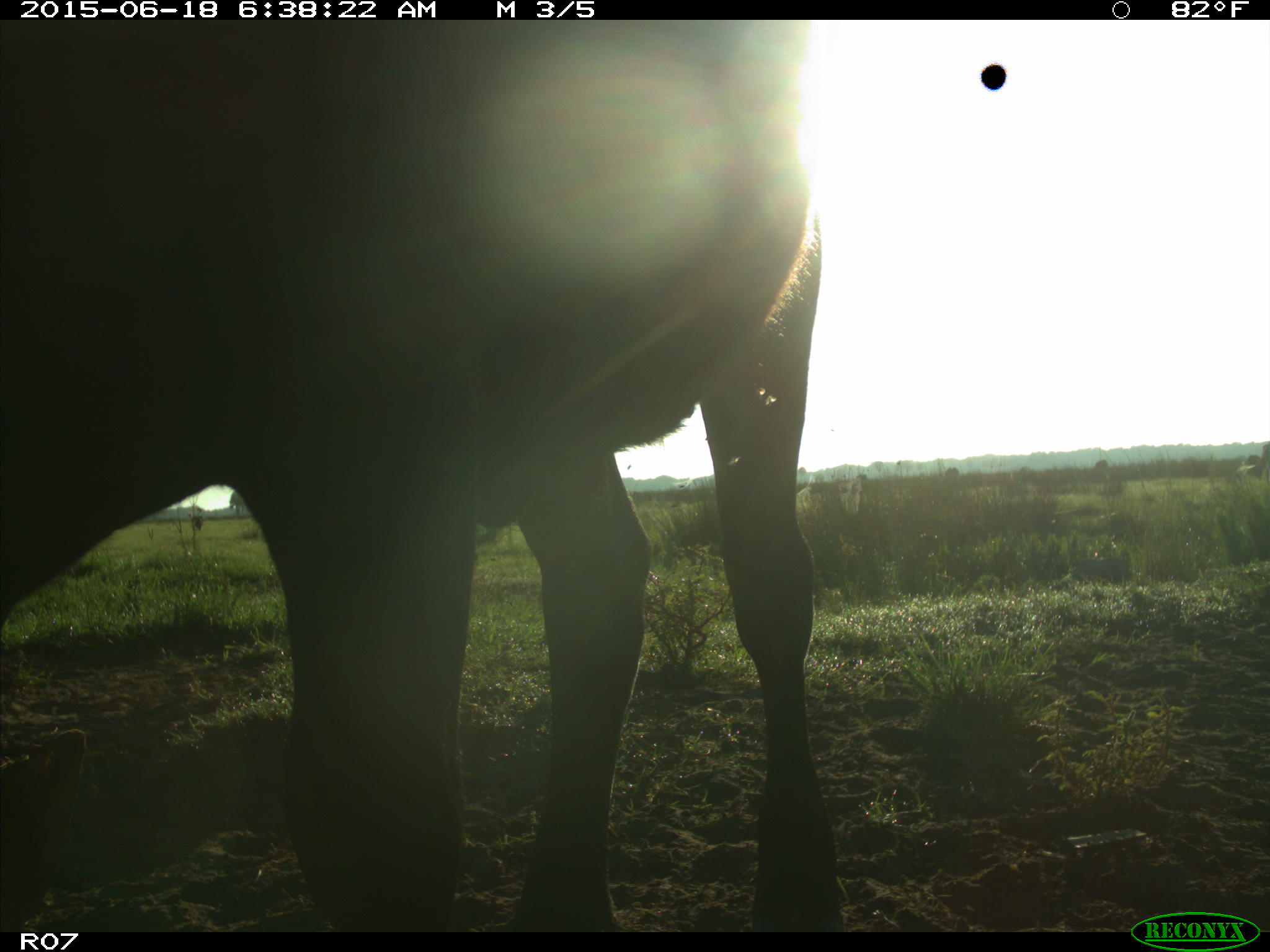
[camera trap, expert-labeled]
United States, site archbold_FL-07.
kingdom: Animalia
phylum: Chordata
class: Mammalia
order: Artiodactyla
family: Bovidae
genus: Bos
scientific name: Bos taurus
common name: domestic cow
Bos taurus (domestic cow).